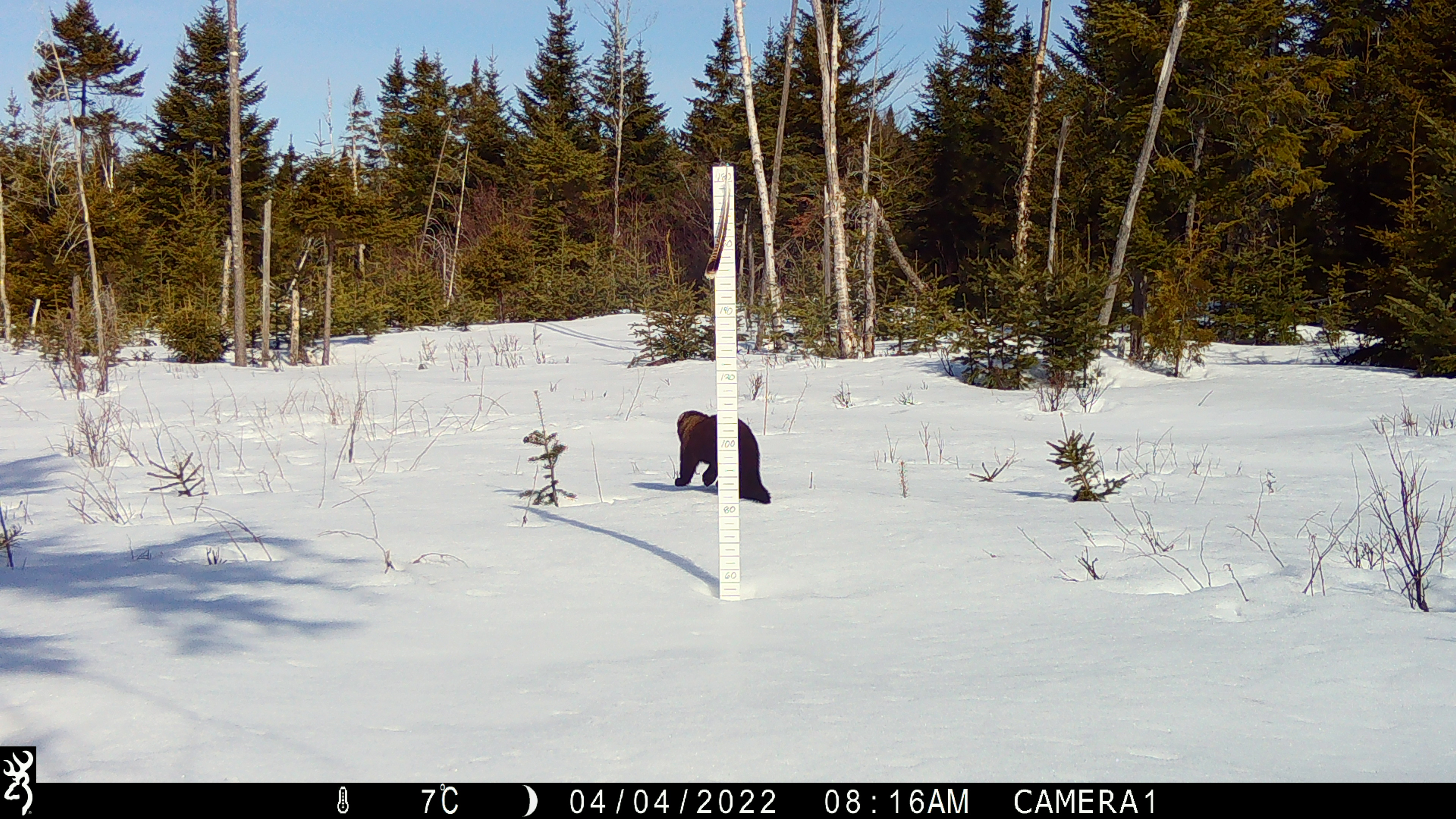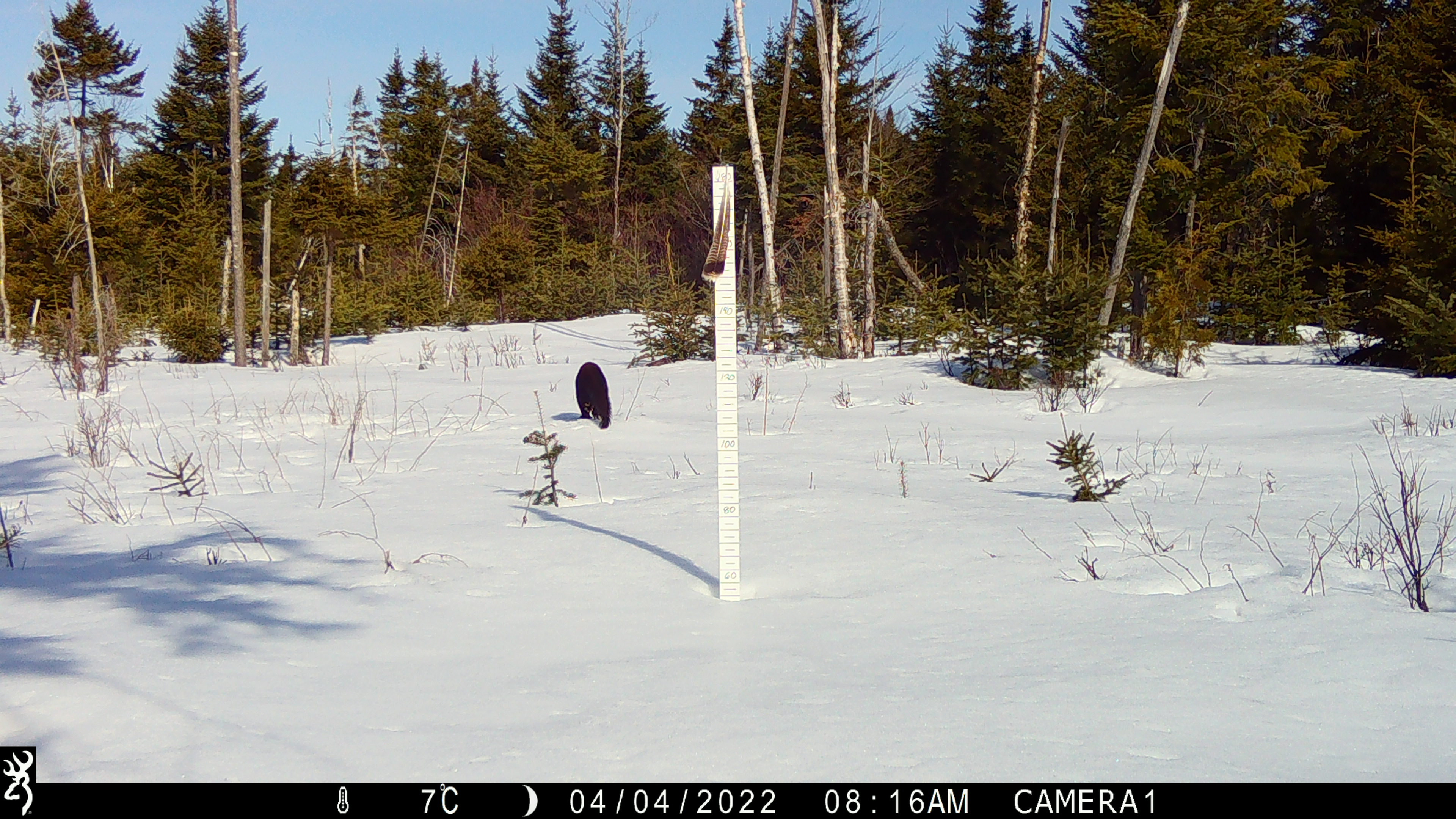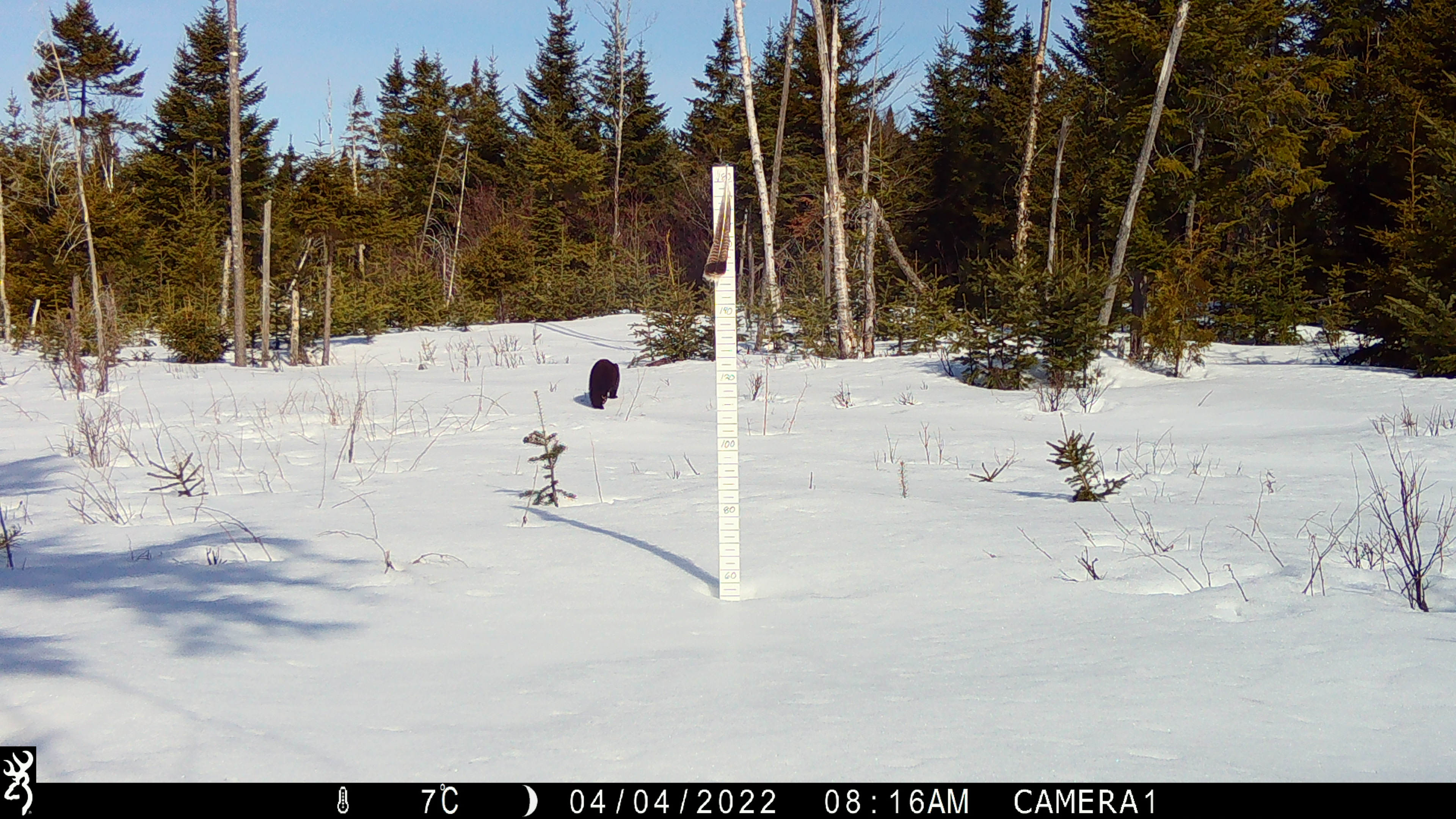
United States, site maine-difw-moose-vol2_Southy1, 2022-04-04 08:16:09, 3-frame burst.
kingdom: Animalia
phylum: Chordata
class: Mammalia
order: Carnivora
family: Mustelidae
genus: Pekania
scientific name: Pekania pennanti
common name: fisher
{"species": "fisher (Pekania pennanti)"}